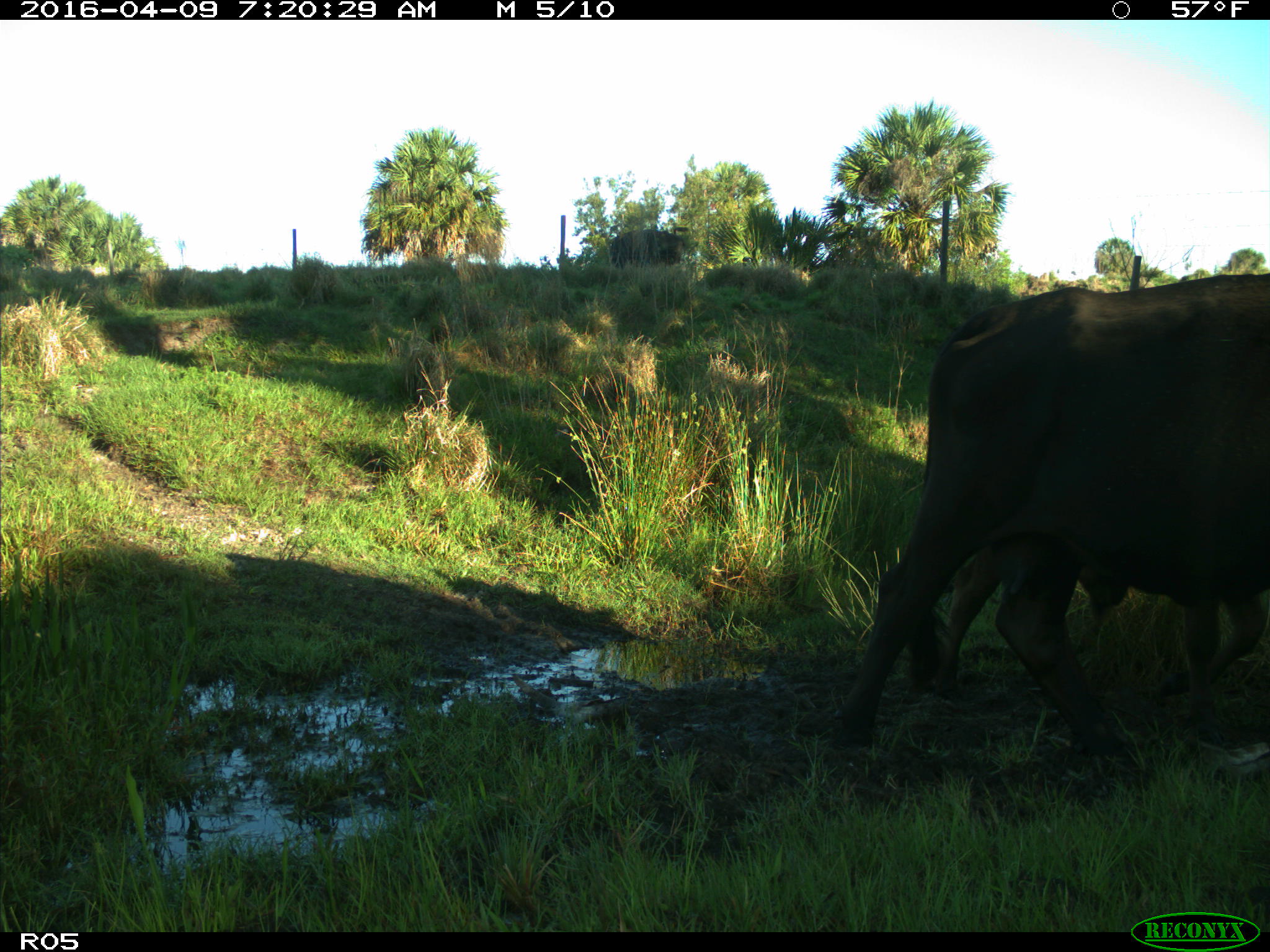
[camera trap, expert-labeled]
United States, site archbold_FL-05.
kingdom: Animalia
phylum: Chordata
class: Mammalia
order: Artiodactyla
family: Bovidae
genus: Bos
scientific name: Bos taurus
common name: domestic cow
Bos taurus (domestic cow).